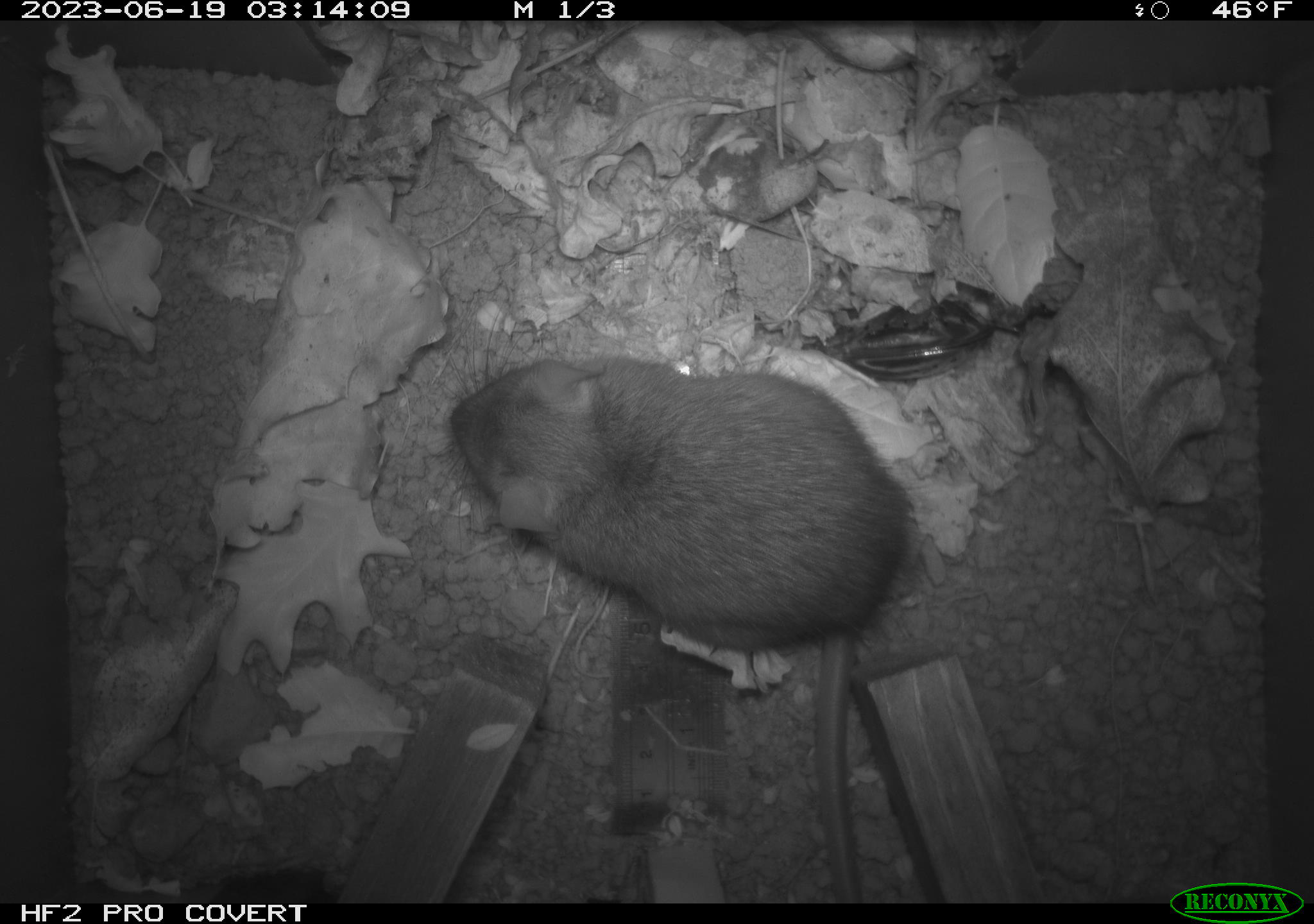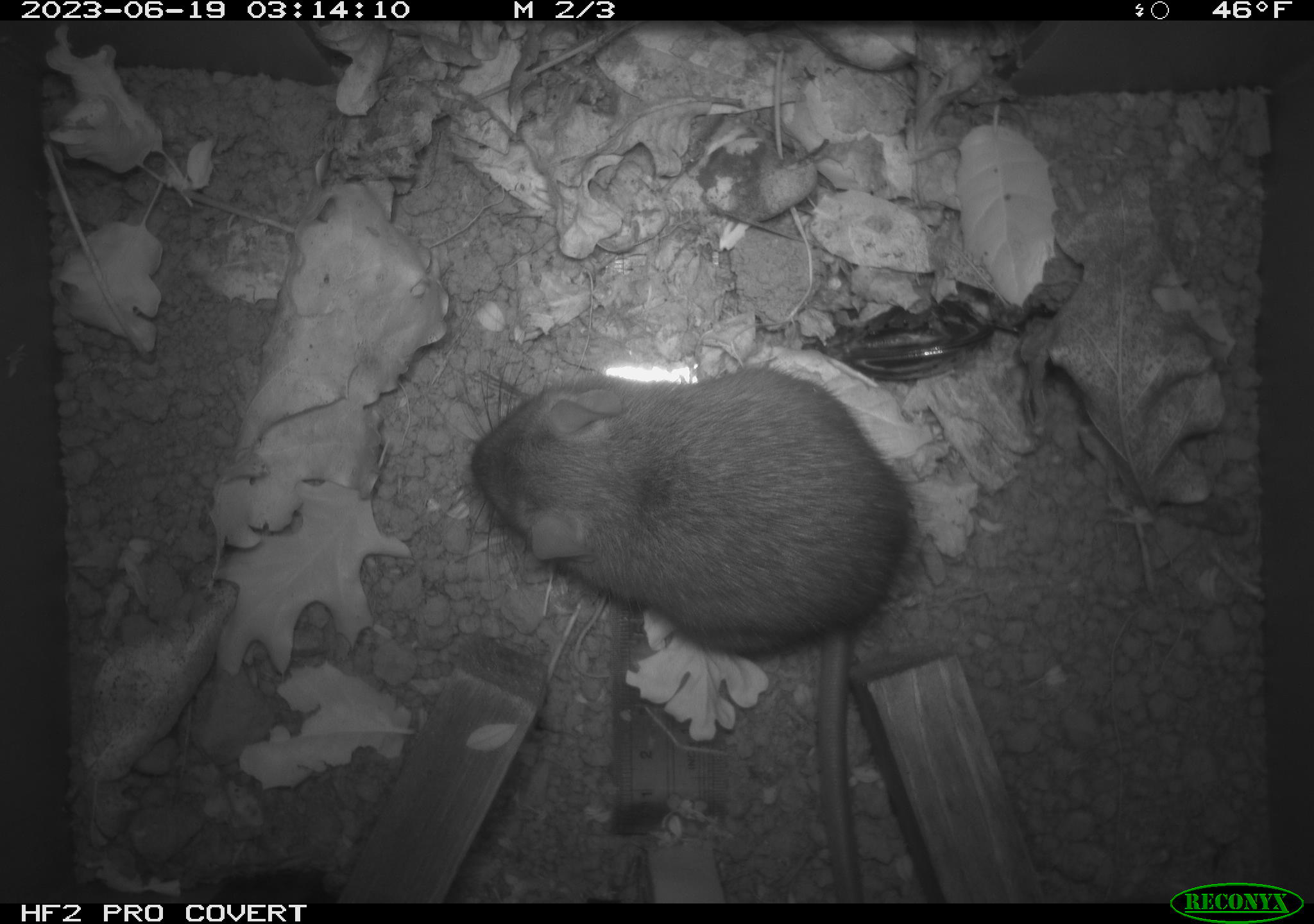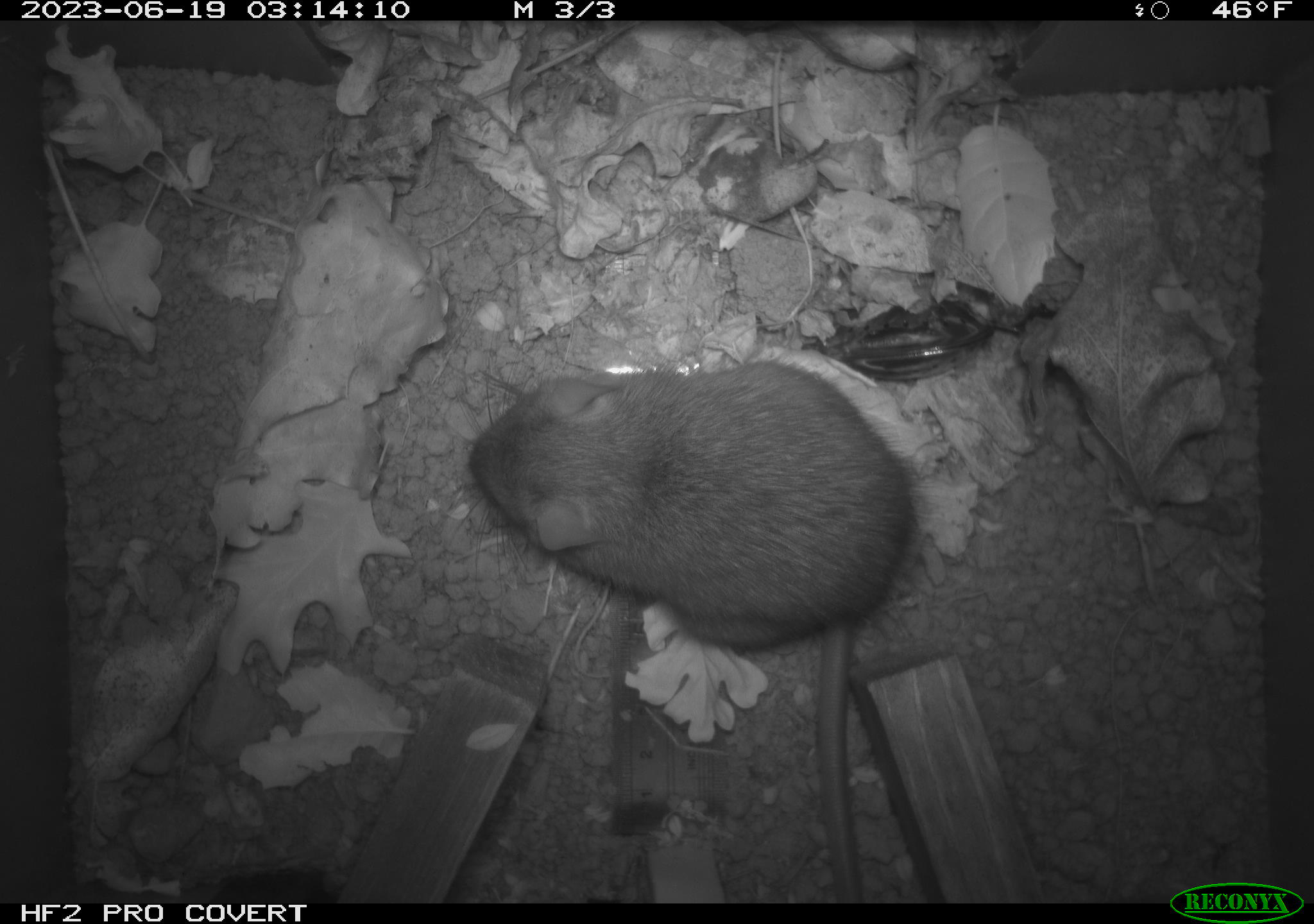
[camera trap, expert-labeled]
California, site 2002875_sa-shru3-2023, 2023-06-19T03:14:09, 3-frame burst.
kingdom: Animalia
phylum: Chordata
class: Mammalia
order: Rodentia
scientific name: Rodentia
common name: mouse species